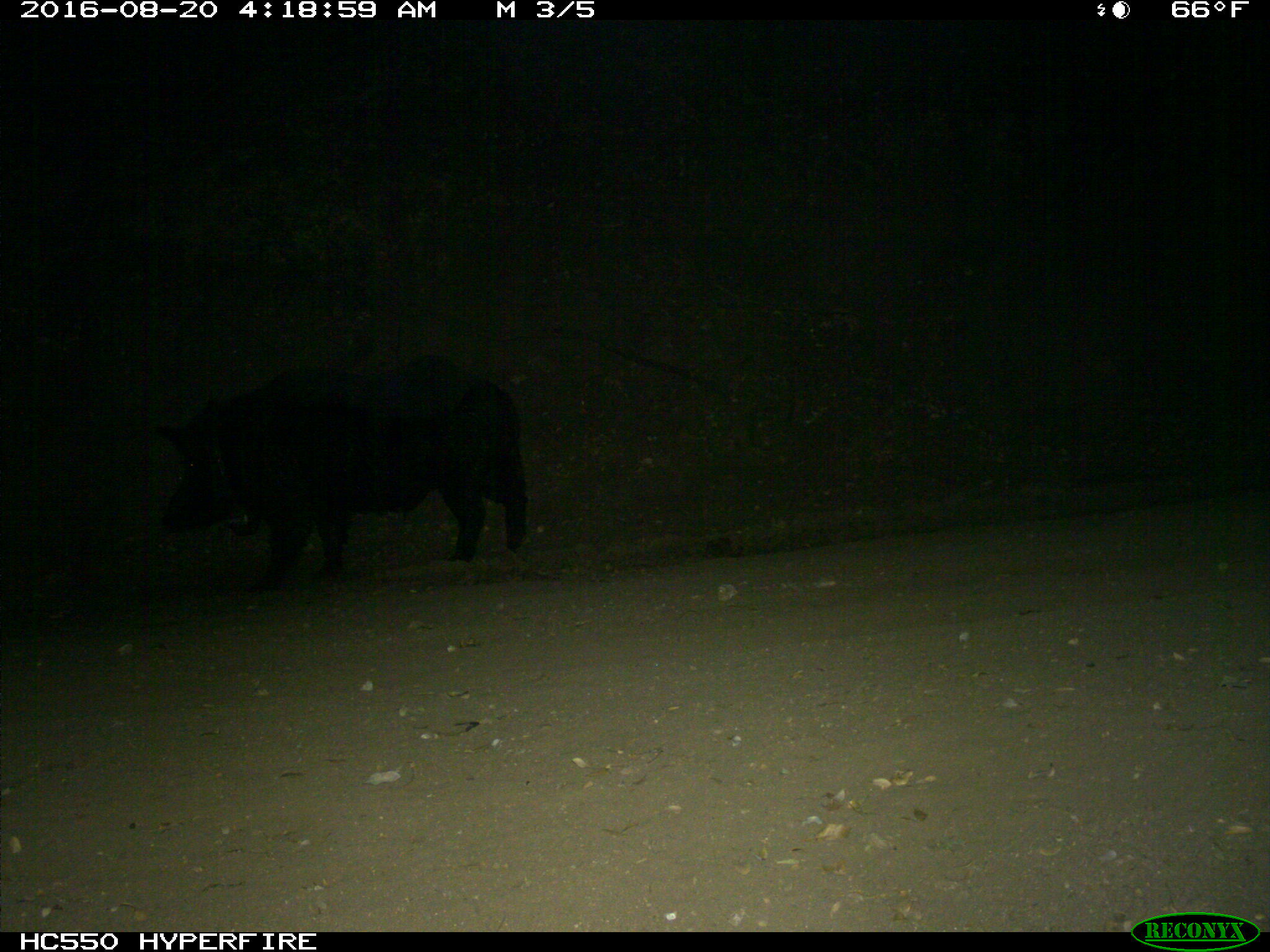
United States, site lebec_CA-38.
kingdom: Animalia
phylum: Chordata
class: Mammalia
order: Artiodactyla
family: Suidae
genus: Sus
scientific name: Sus scrofa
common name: wild boar